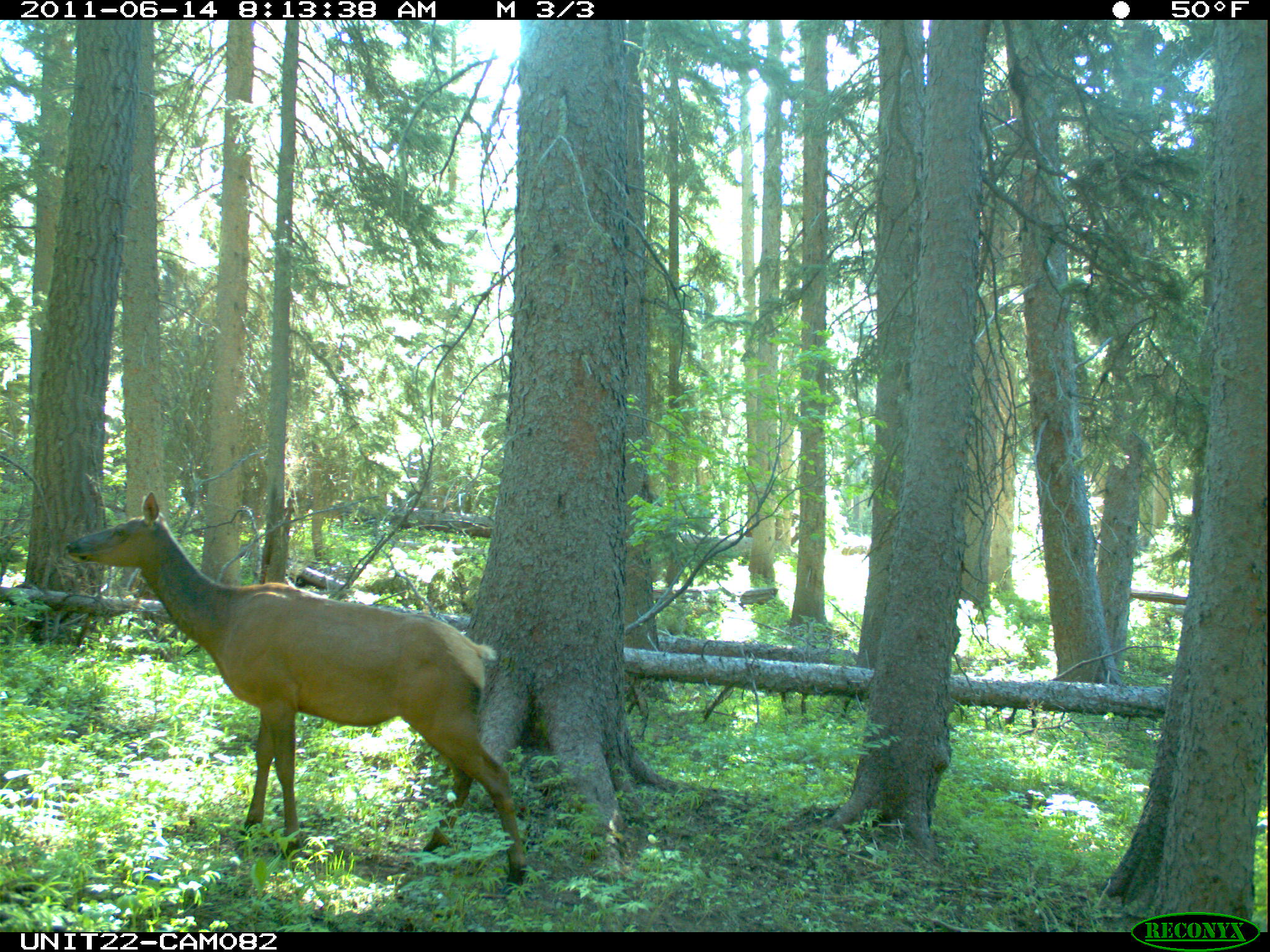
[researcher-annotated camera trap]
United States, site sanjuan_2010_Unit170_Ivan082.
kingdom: Animalia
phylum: Chordata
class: Mammalia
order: Artiodactyla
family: Cervidae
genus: Cervus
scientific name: Cervus elaphus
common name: red deer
Cervus elaphus (red deer).